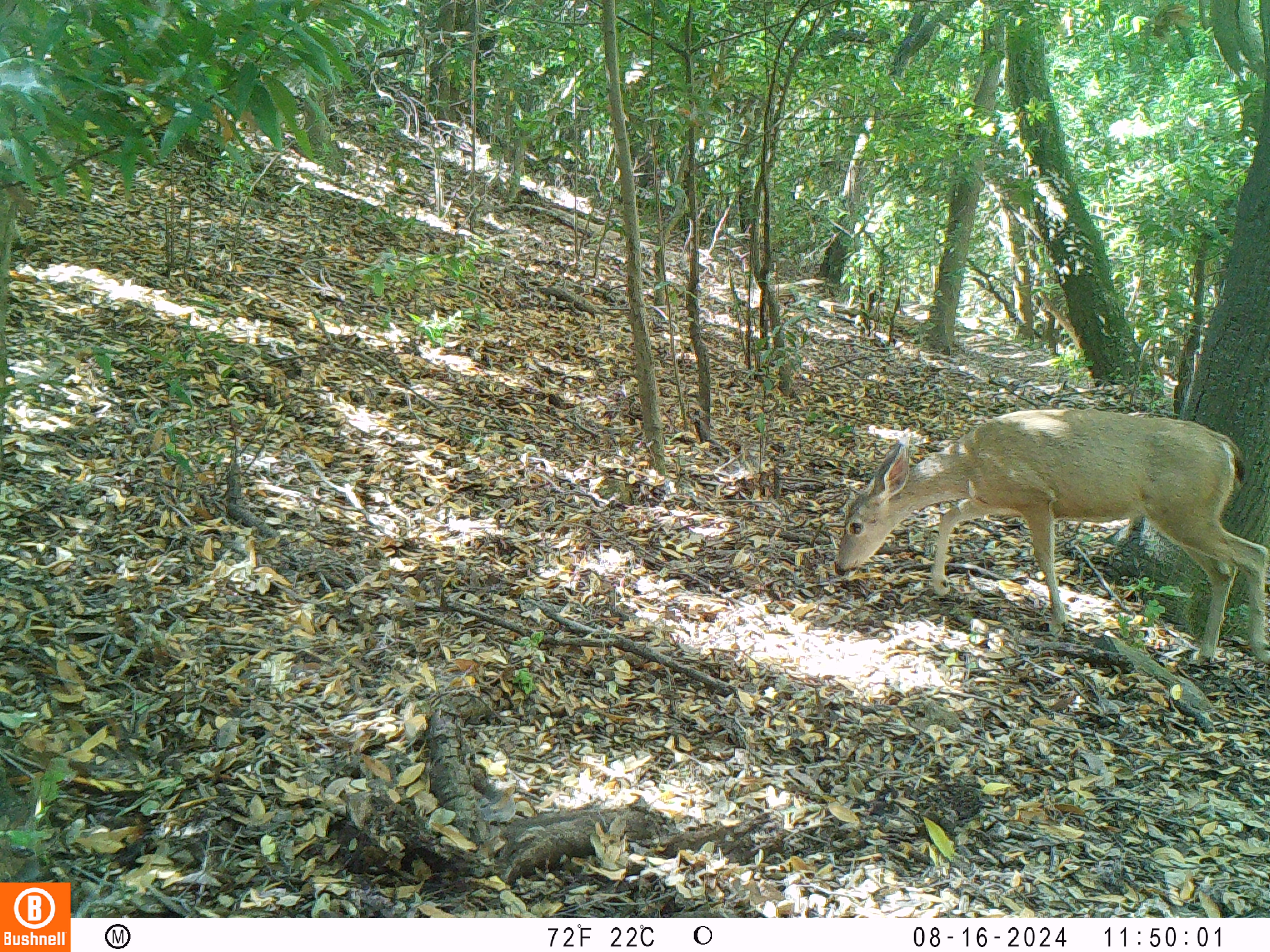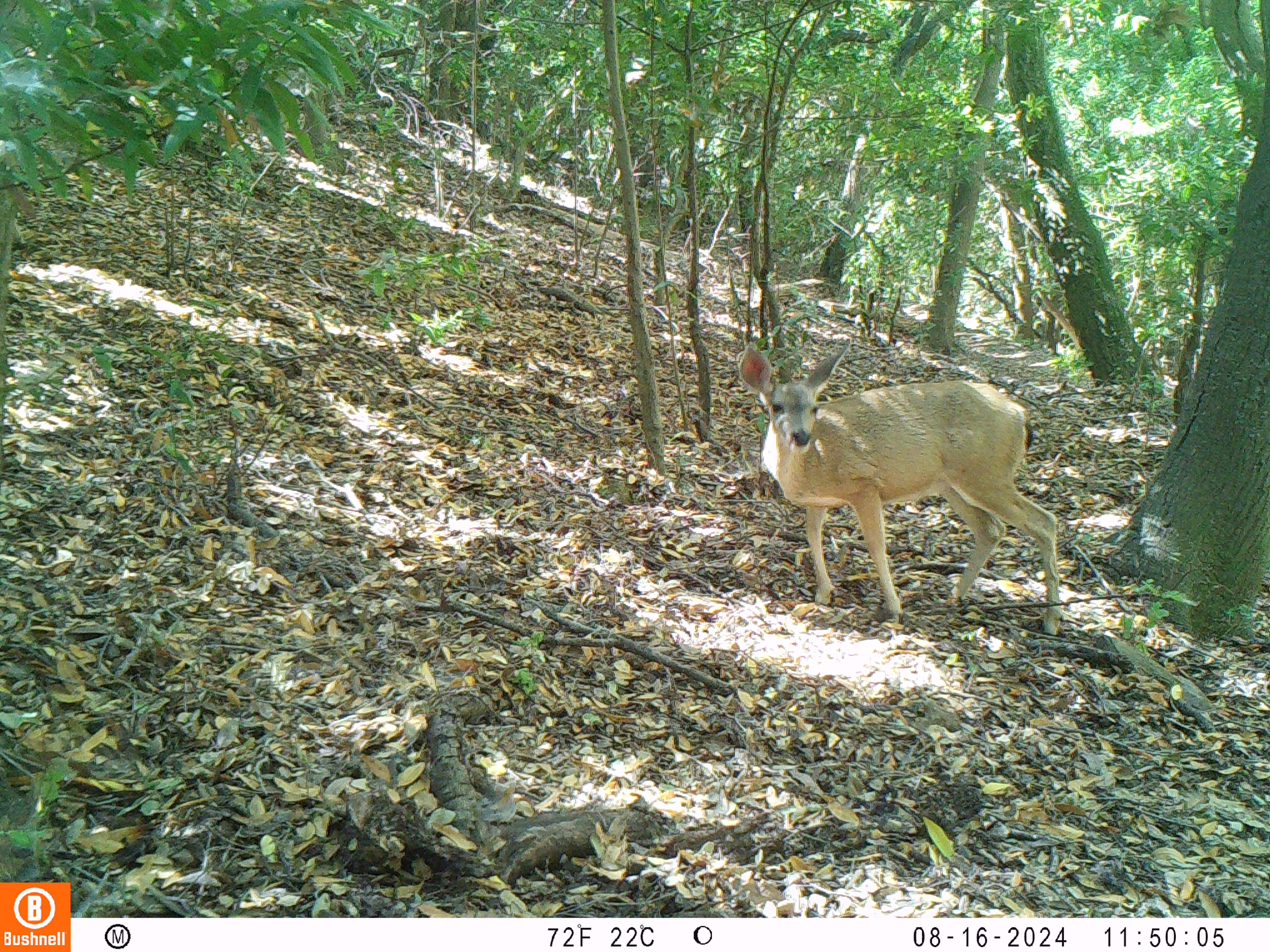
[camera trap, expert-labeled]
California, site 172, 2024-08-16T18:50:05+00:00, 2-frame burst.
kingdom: Animalia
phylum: Chordata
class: Mammalia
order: Artiodactyla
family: Cervidae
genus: Odocoileus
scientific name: Odocoileus hemionus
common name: mule deer